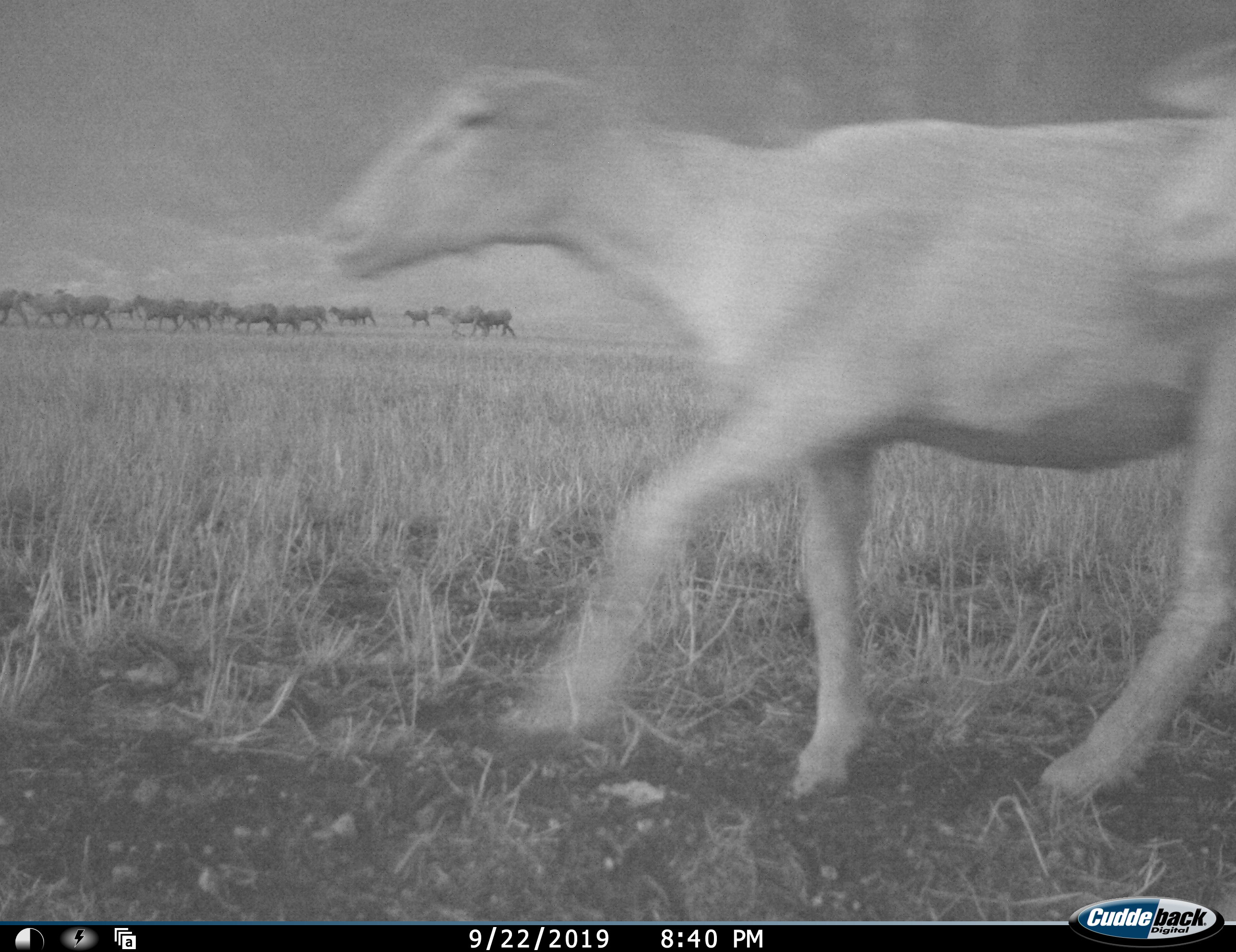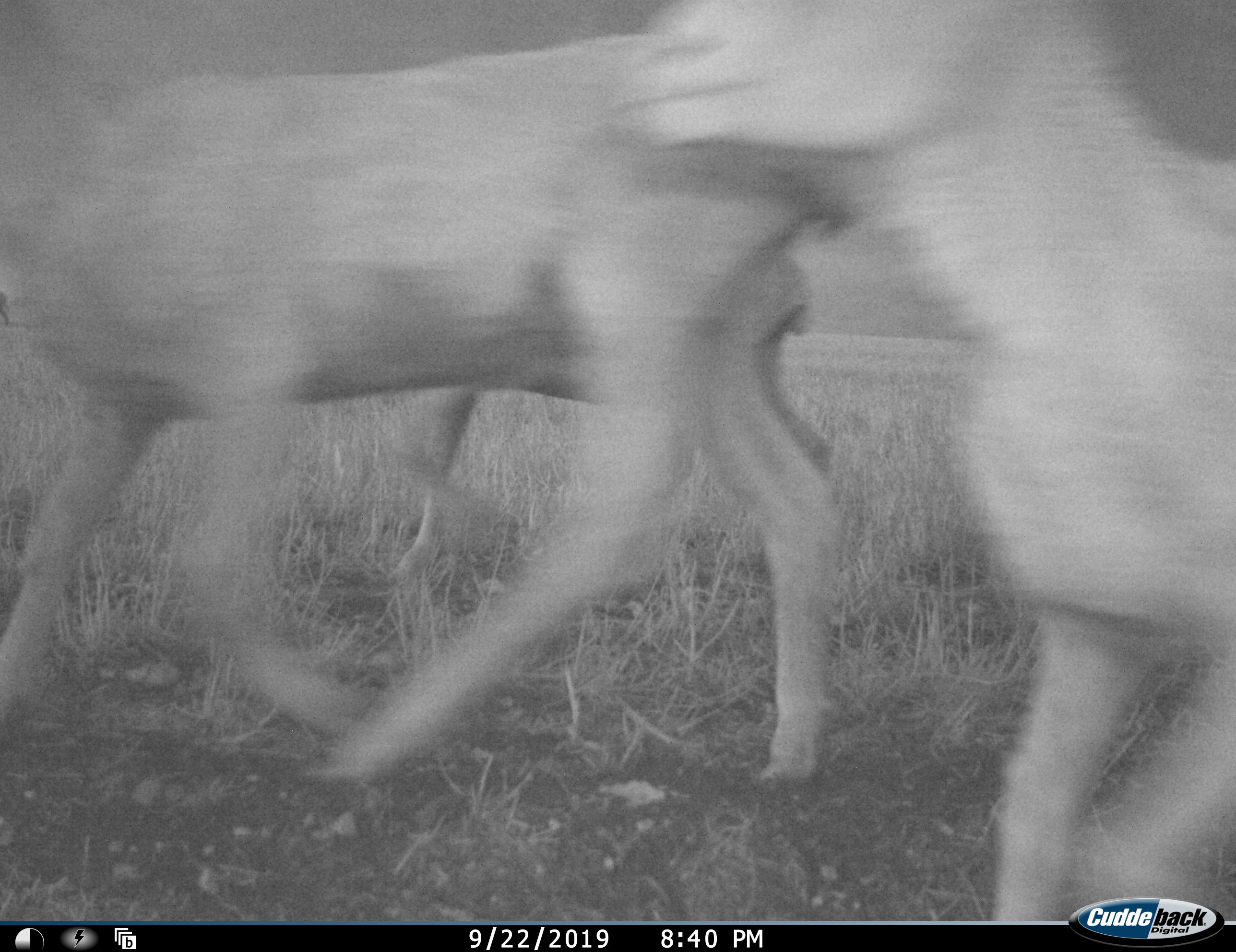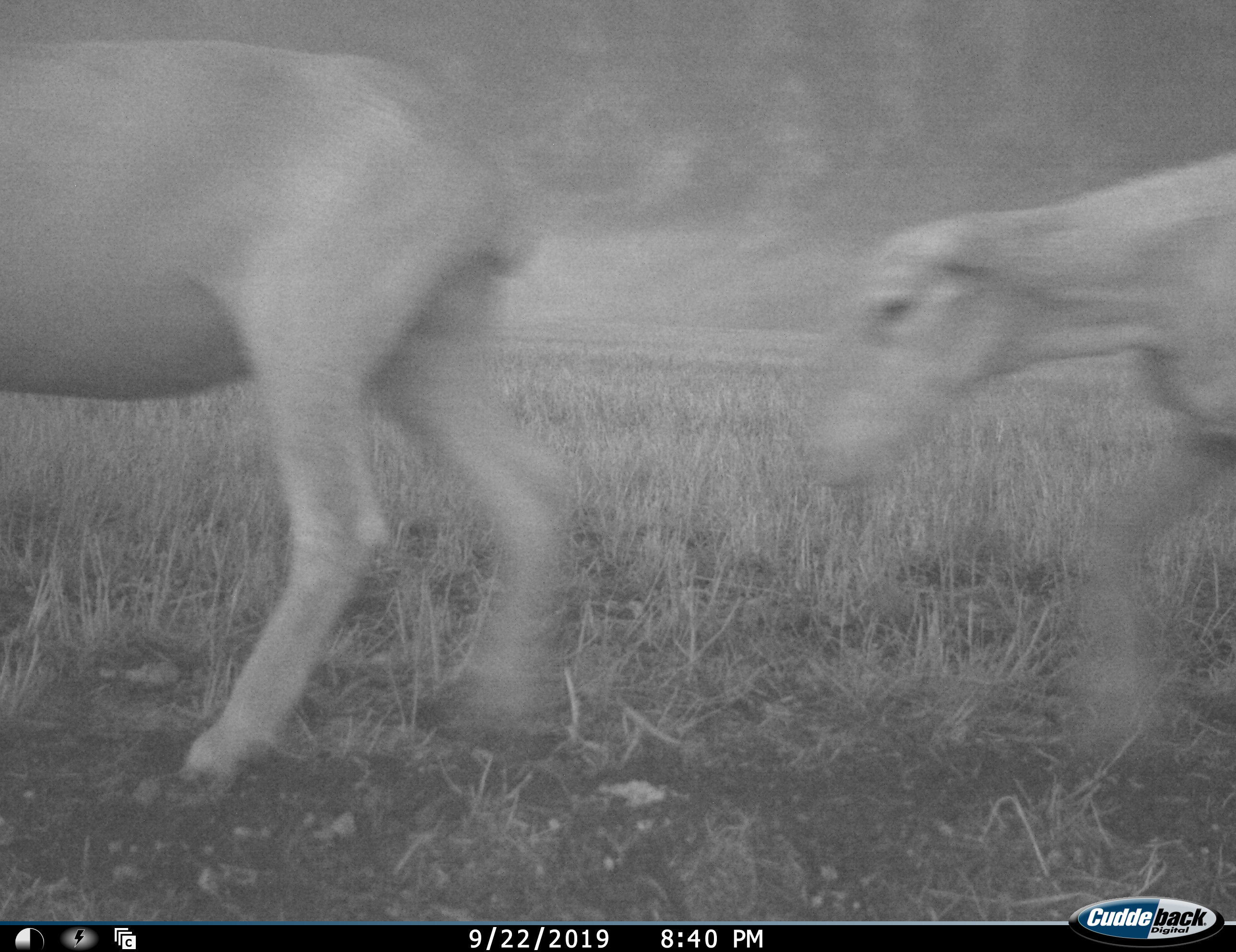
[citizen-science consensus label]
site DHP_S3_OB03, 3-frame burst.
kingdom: Animalia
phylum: Chordata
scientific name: Vertebrata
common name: domestic animal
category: domesticanimal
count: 11-50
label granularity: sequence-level